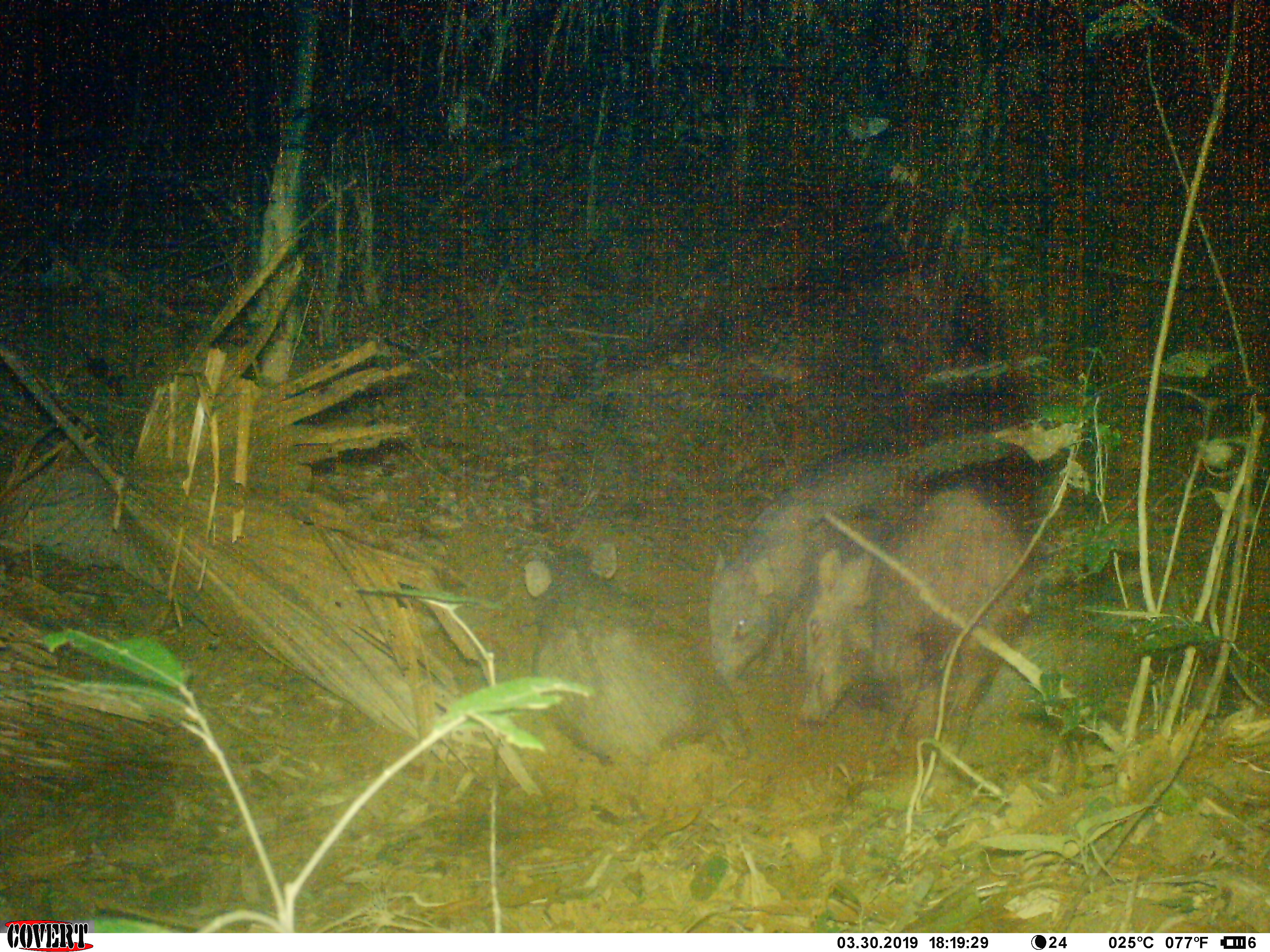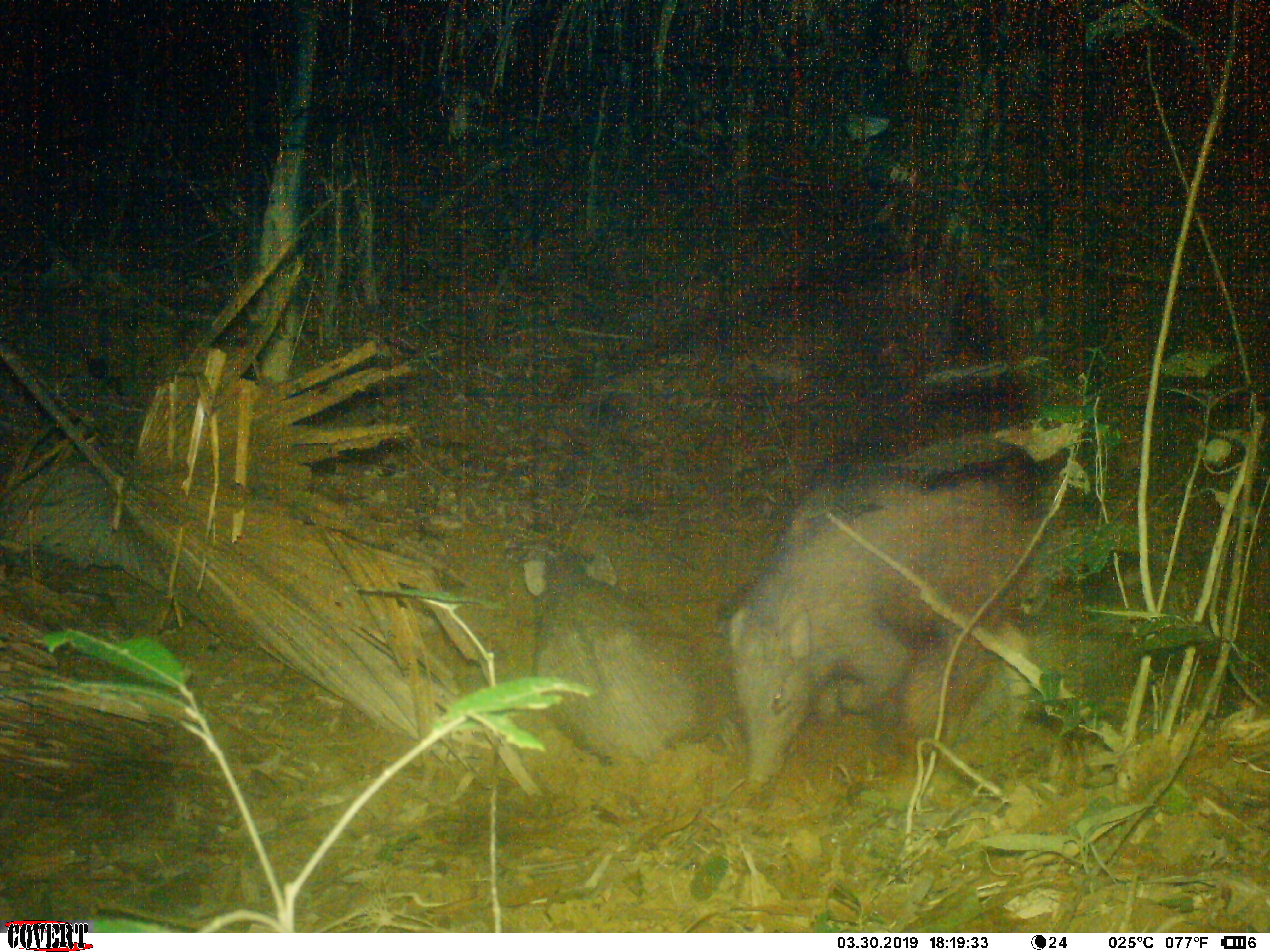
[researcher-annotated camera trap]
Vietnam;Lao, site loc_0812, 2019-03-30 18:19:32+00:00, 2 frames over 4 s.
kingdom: Animalia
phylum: Chordata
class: Mammalia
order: Artiodactyla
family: Suidae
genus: Sus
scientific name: Sus scrofa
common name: eurasian wild pig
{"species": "eurasian wild pig (Sus scrofa)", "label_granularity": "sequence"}